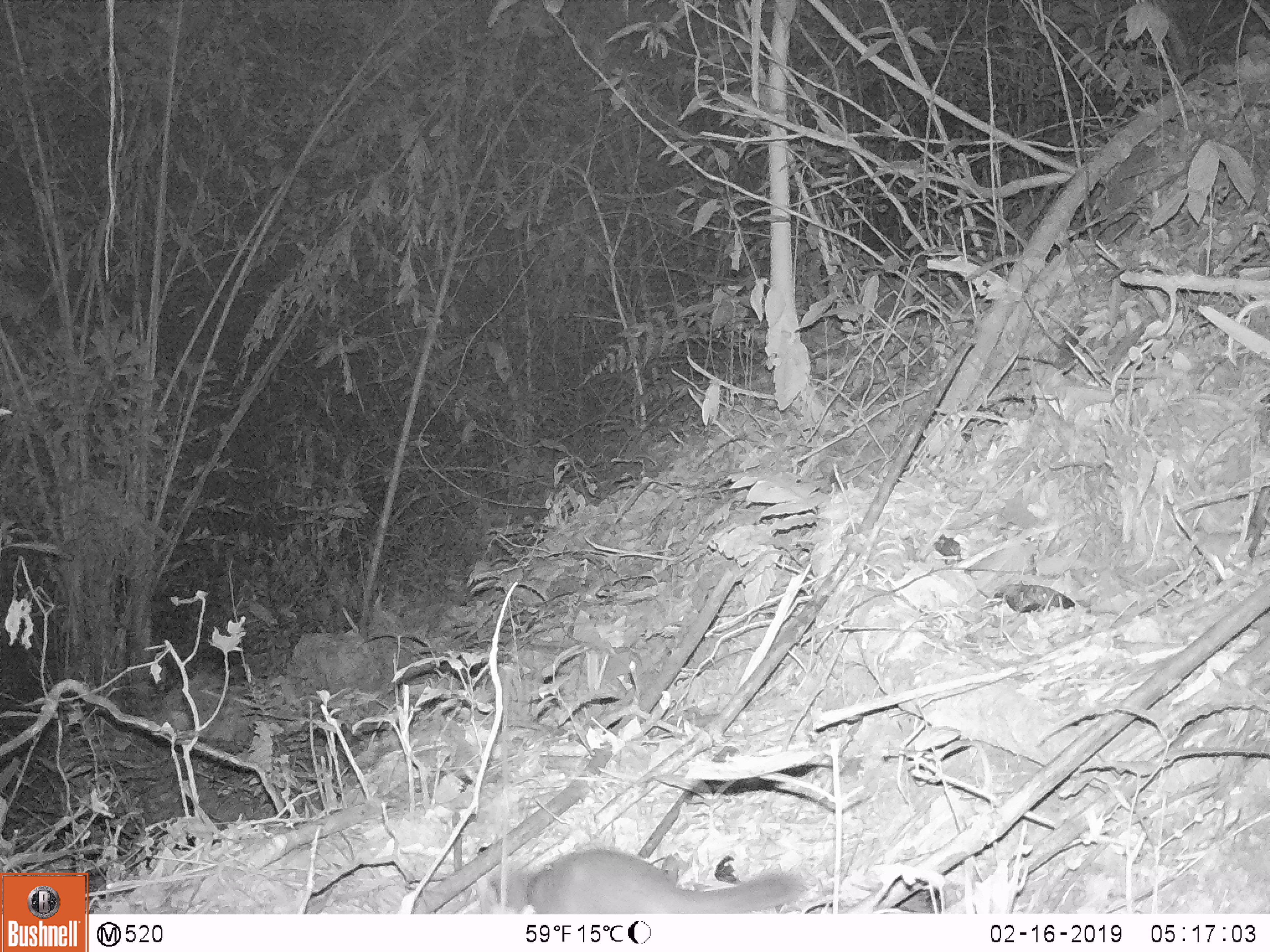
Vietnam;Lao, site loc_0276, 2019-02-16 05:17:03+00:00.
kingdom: Animalia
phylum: Chordata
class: Mammalia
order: Carnivora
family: Mustelidae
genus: Melogale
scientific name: Melogale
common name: ferret badger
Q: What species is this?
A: Ferret badger (Melogale).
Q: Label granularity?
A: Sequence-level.